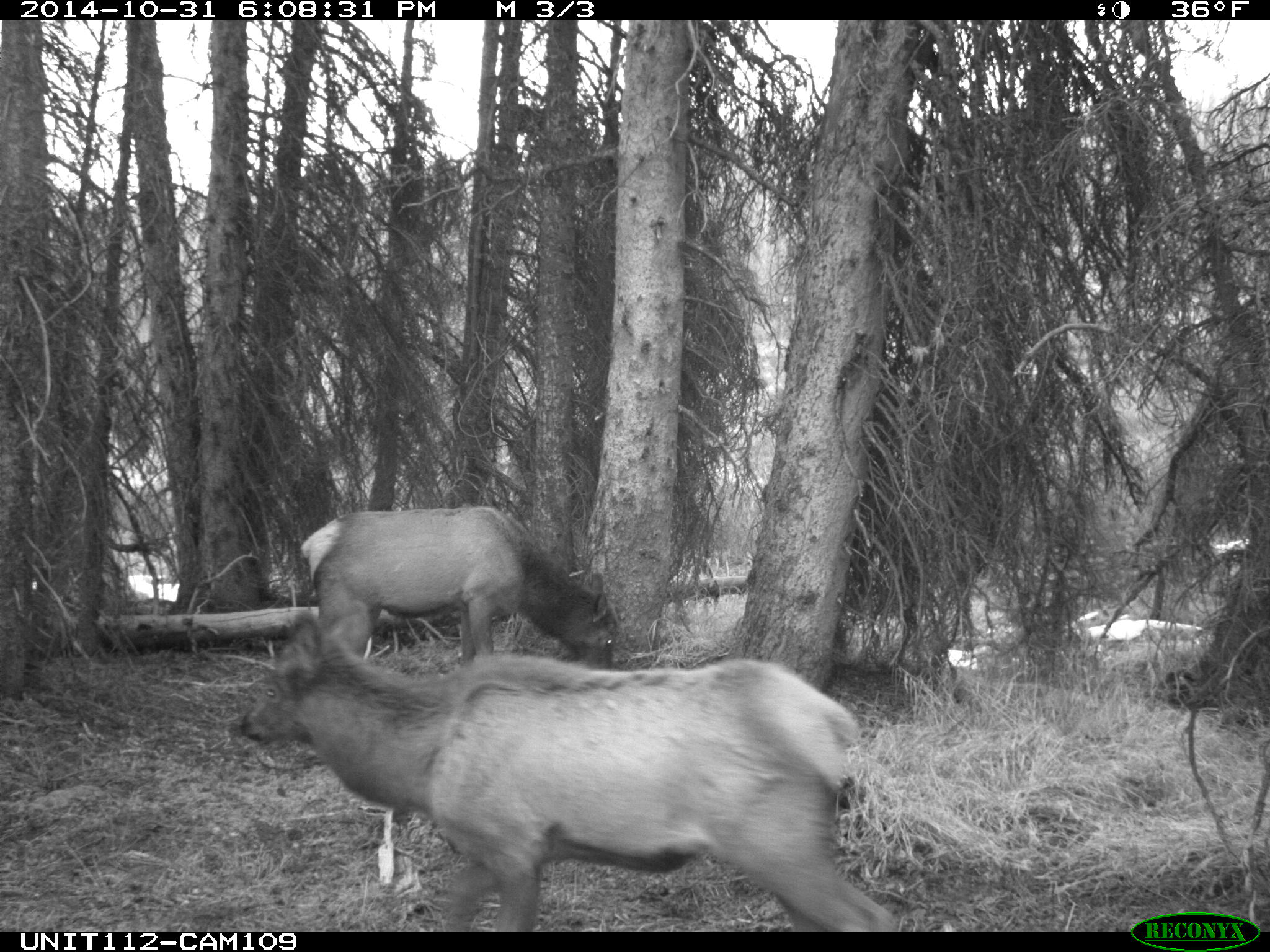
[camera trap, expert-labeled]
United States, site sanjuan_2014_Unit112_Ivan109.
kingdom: Animalia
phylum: Chordata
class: Mammalia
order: Artiodactyla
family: Cervidae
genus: Cervus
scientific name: Cervus elaphus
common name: red deer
Cervus elaphus (red deer).